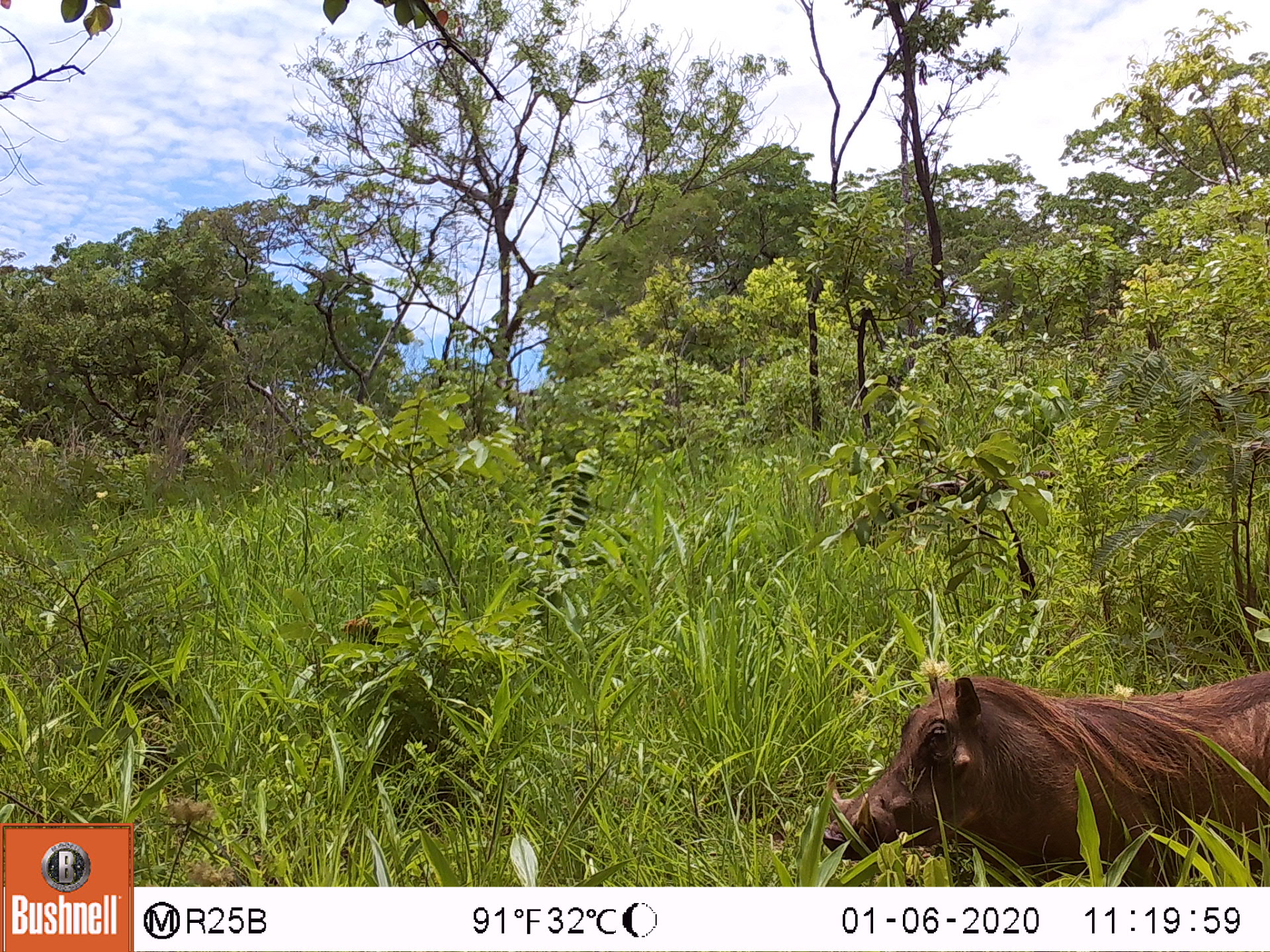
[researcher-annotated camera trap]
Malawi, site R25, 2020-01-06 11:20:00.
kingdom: Animalia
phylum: Chordata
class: Mammalia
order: Artiodactyla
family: Suidae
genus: Phacochoerus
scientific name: Phacochoerus africanus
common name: common warthog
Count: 1.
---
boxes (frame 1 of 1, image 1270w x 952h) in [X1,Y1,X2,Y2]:
common warthog: [816,661,1262,878]